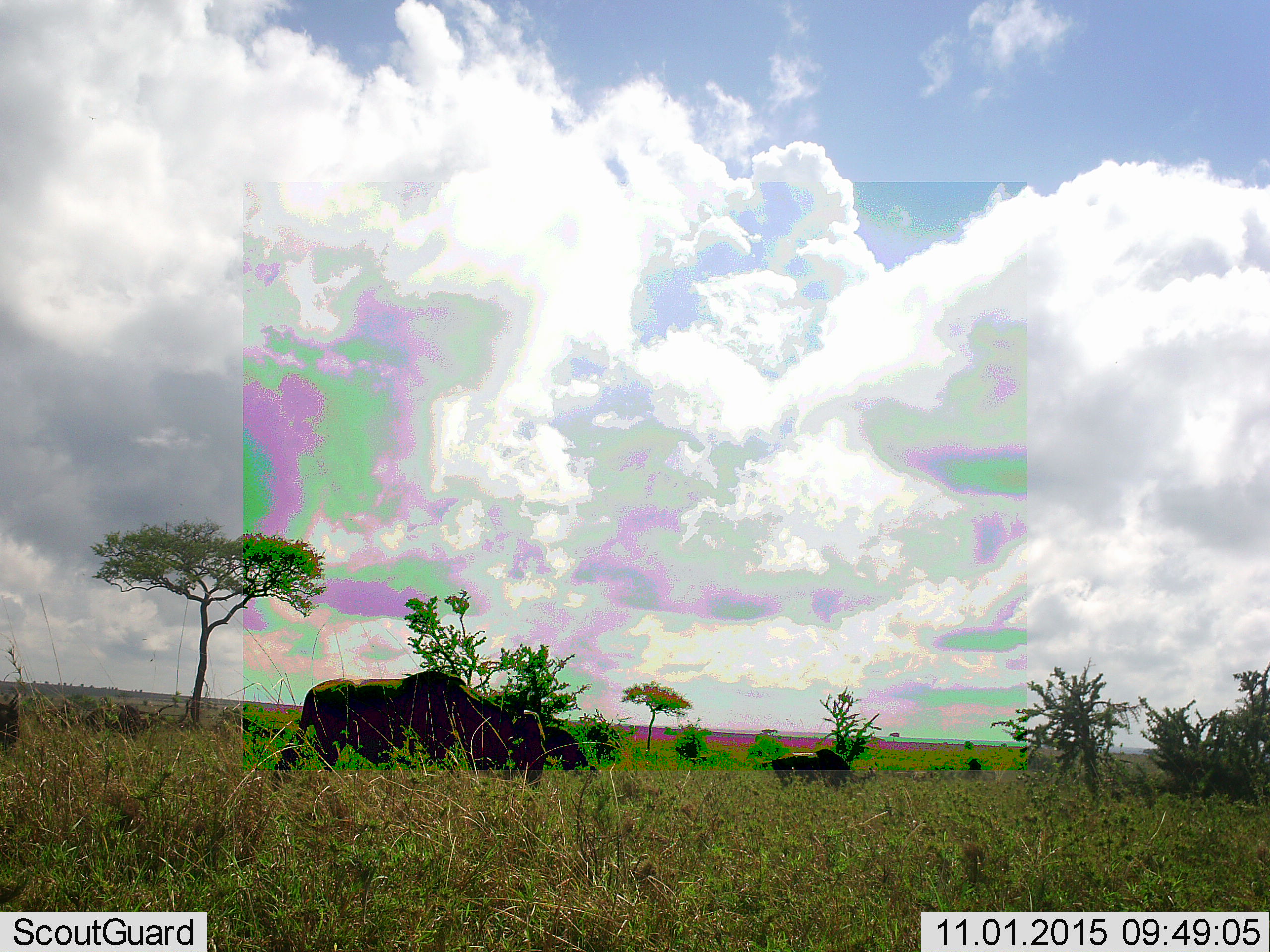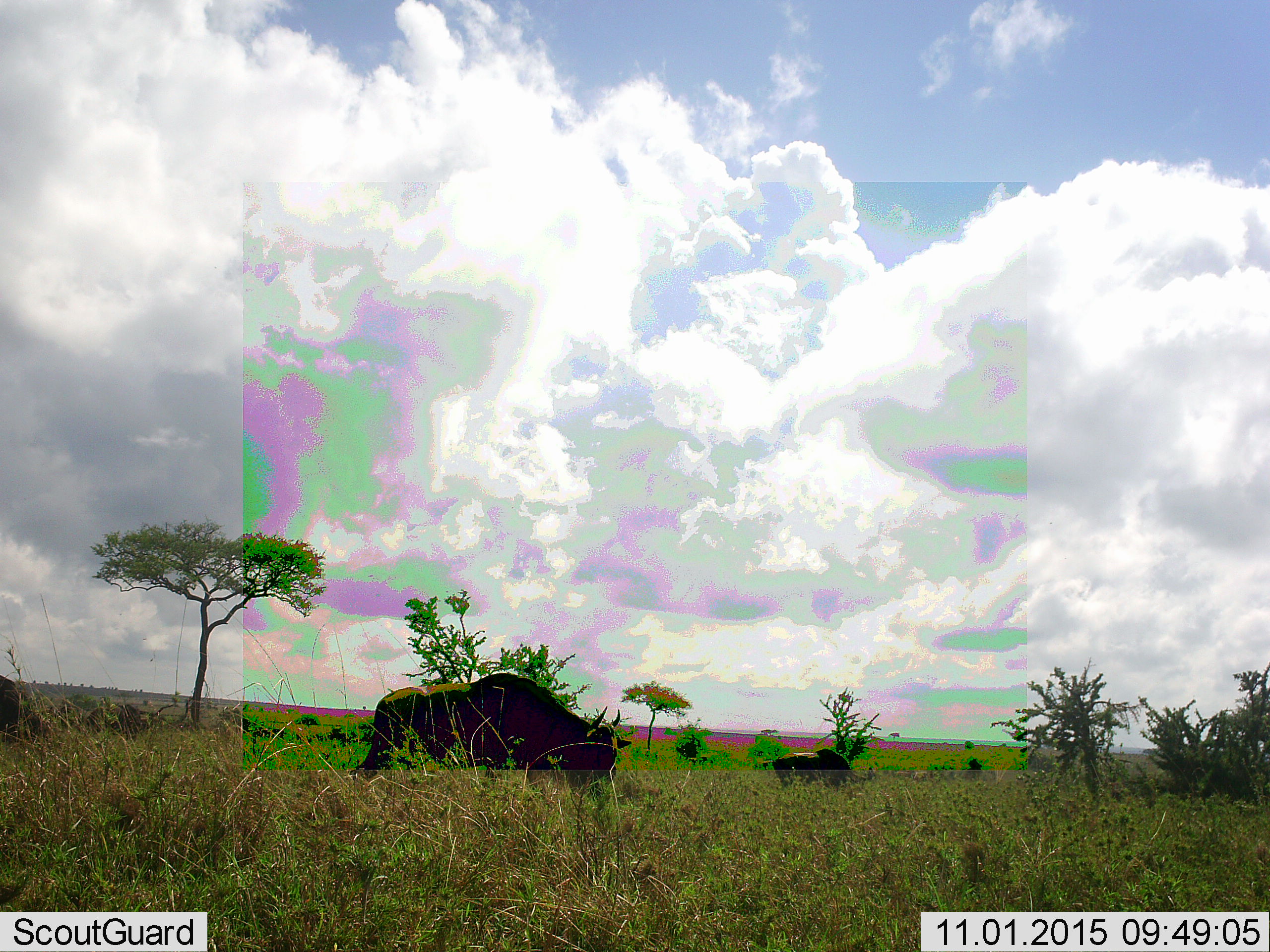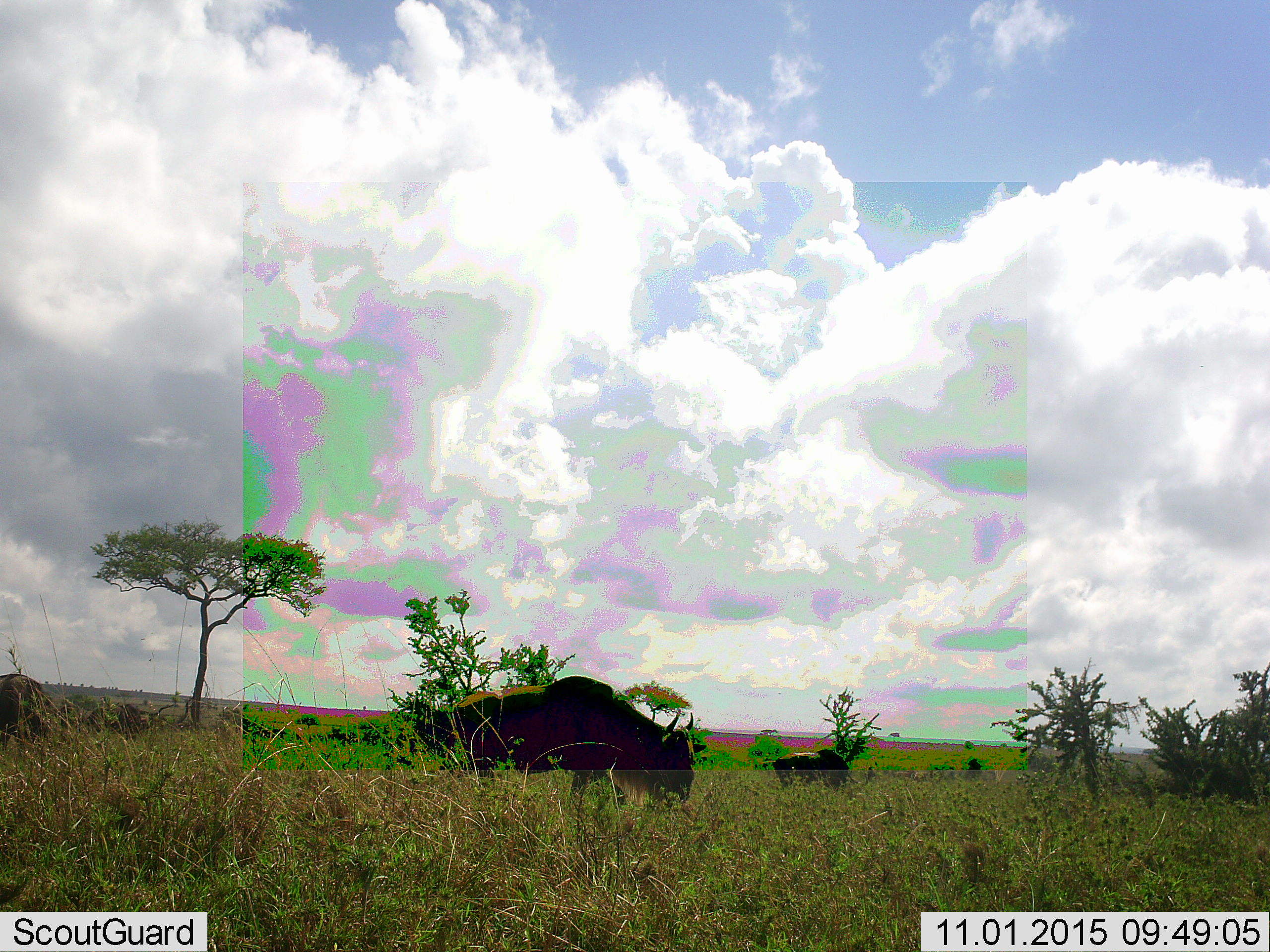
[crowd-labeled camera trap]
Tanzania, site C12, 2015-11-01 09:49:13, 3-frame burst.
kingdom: Animalia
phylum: Chordata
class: Mammalia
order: Artiodactyla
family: Bovidae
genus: Connochaetes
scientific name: Connochaetes taurinus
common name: blue wildebeest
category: wildebeest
Wildebeest (blue wildebeest) (Connochaetes taurinus), count 4. Behavior (volunteer vote fractions): standing 54%, resting 8%, moving 92%, interacting 0%. Young present (vote fraction): 0%. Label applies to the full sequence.